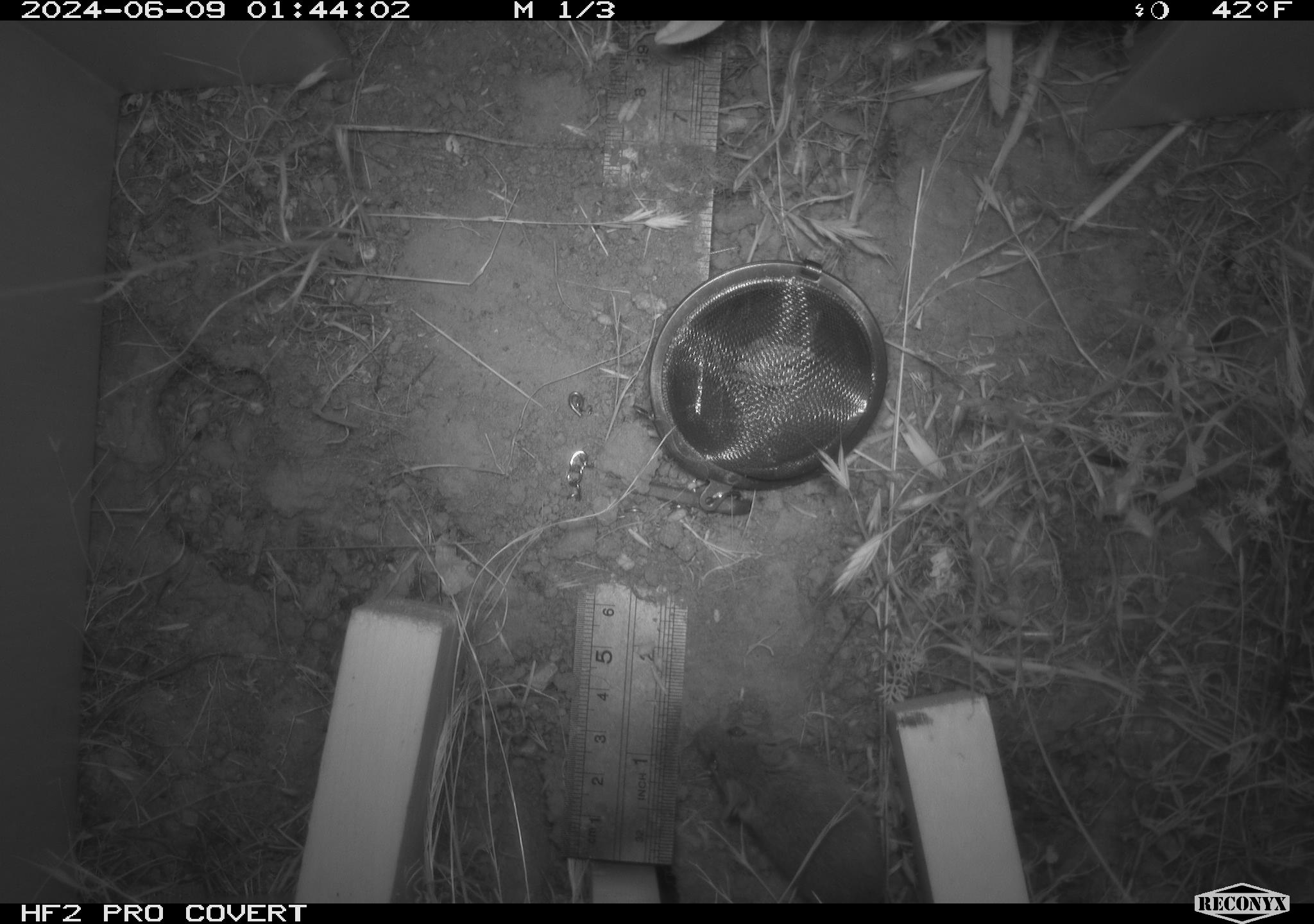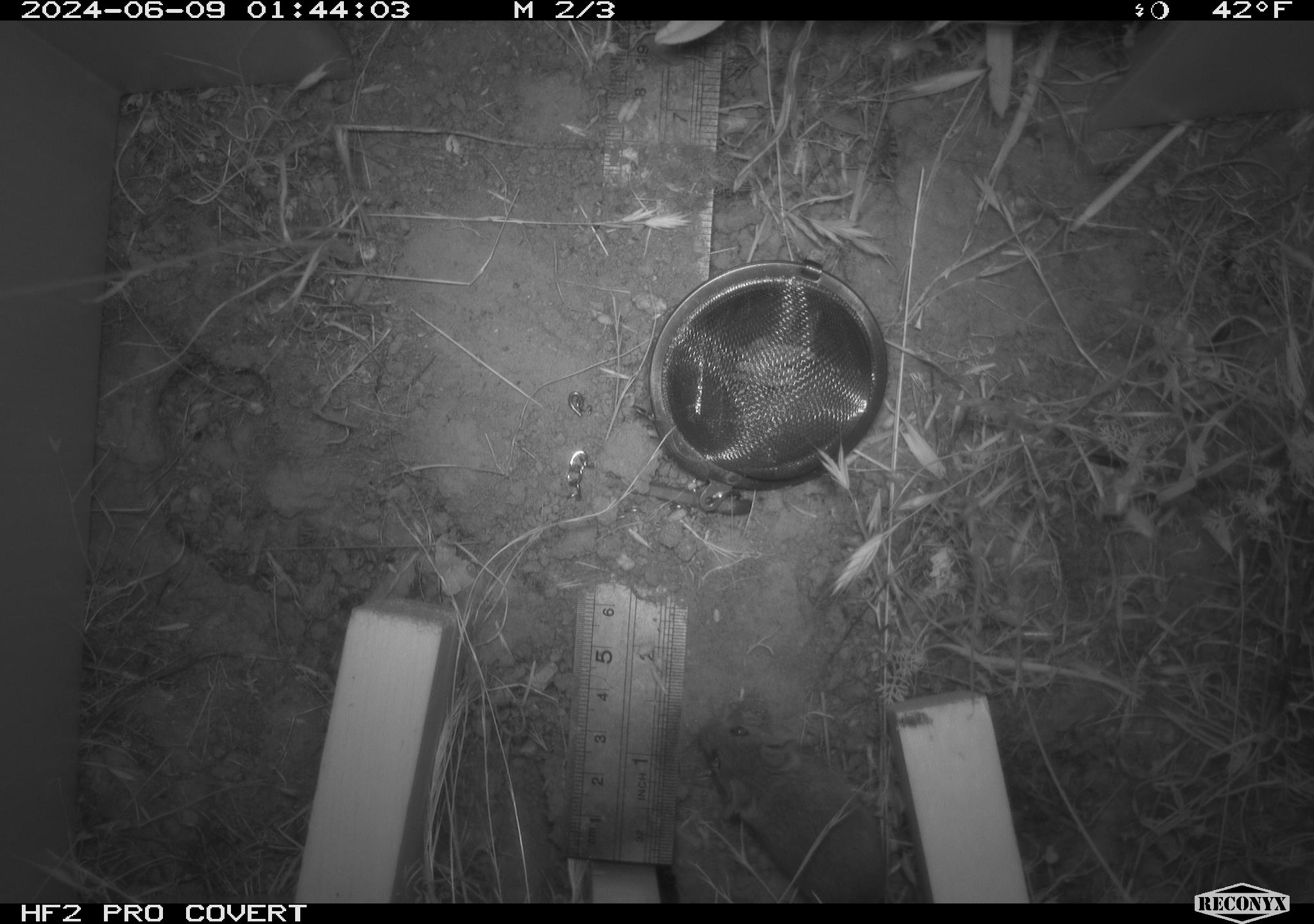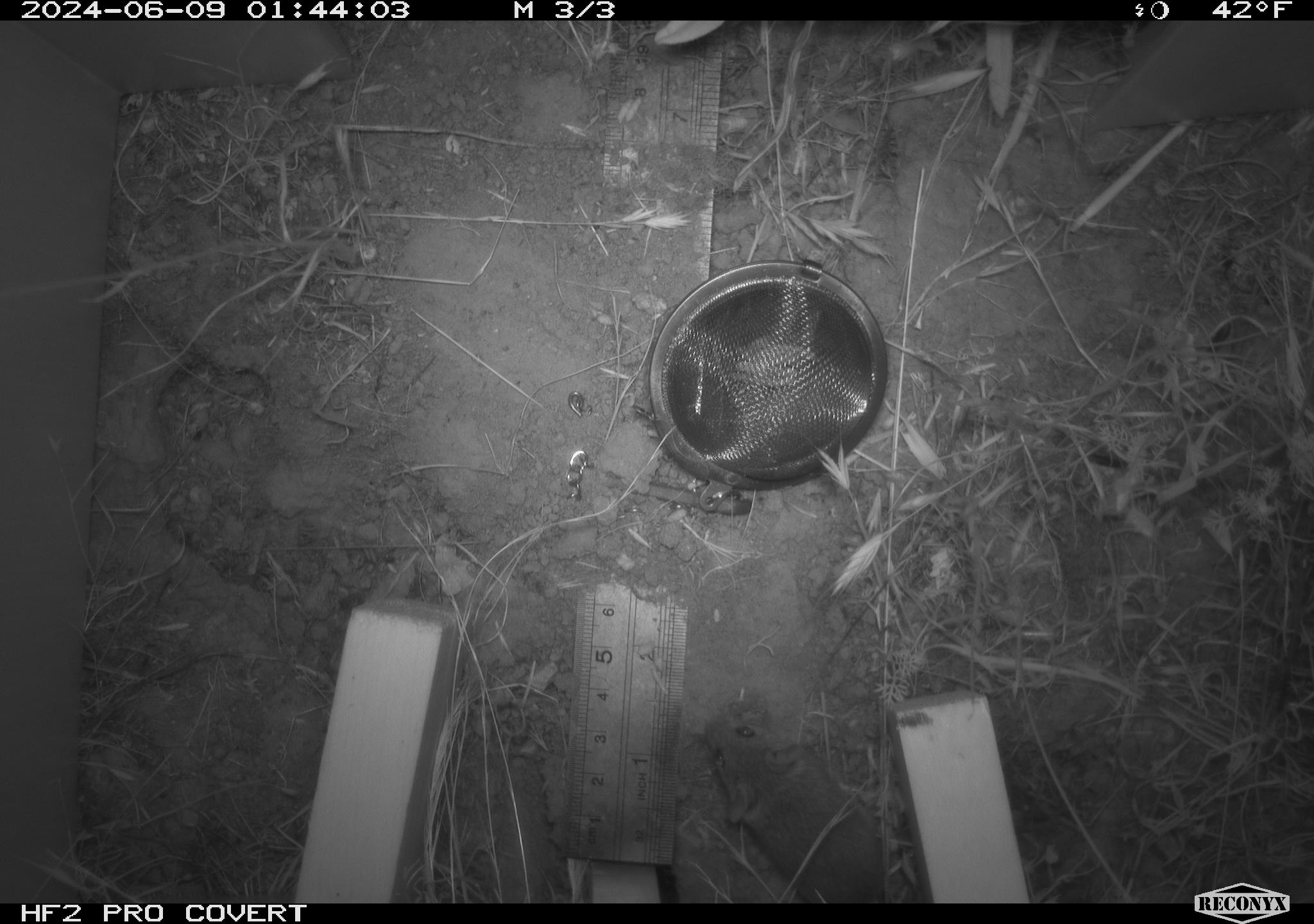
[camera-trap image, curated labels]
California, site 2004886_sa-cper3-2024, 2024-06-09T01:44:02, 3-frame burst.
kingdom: Animalia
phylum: Chordata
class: Mammalia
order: Rodentia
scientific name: Rodentia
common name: rodent